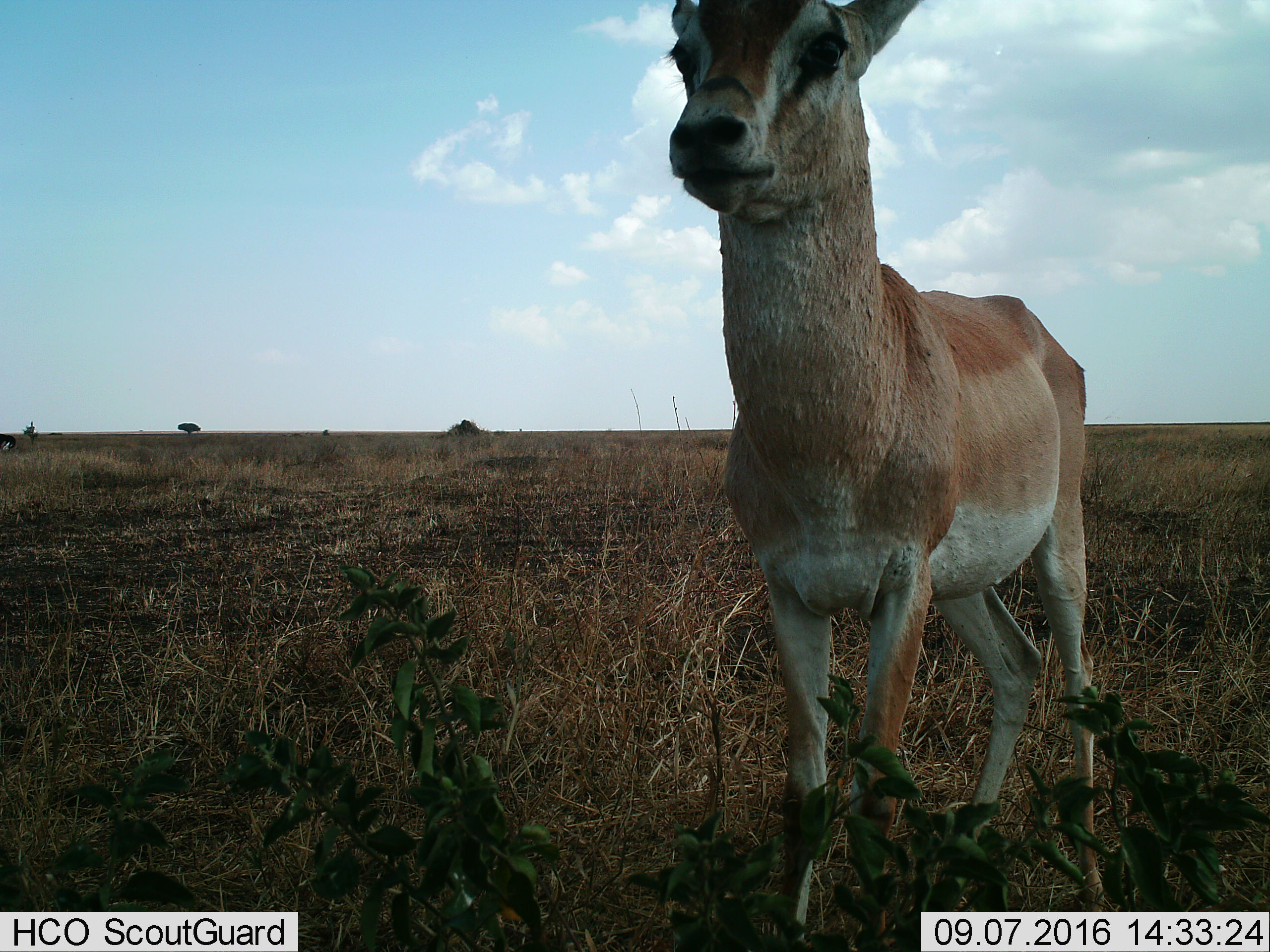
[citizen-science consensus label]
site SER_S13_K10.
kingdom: Animalia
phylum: Chordata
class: Mammalia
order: Artiodactyla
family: Bovidae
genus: Nanger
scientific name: Nanger granti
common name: grant's gazelle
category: gazellegrants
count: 1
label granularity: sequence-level